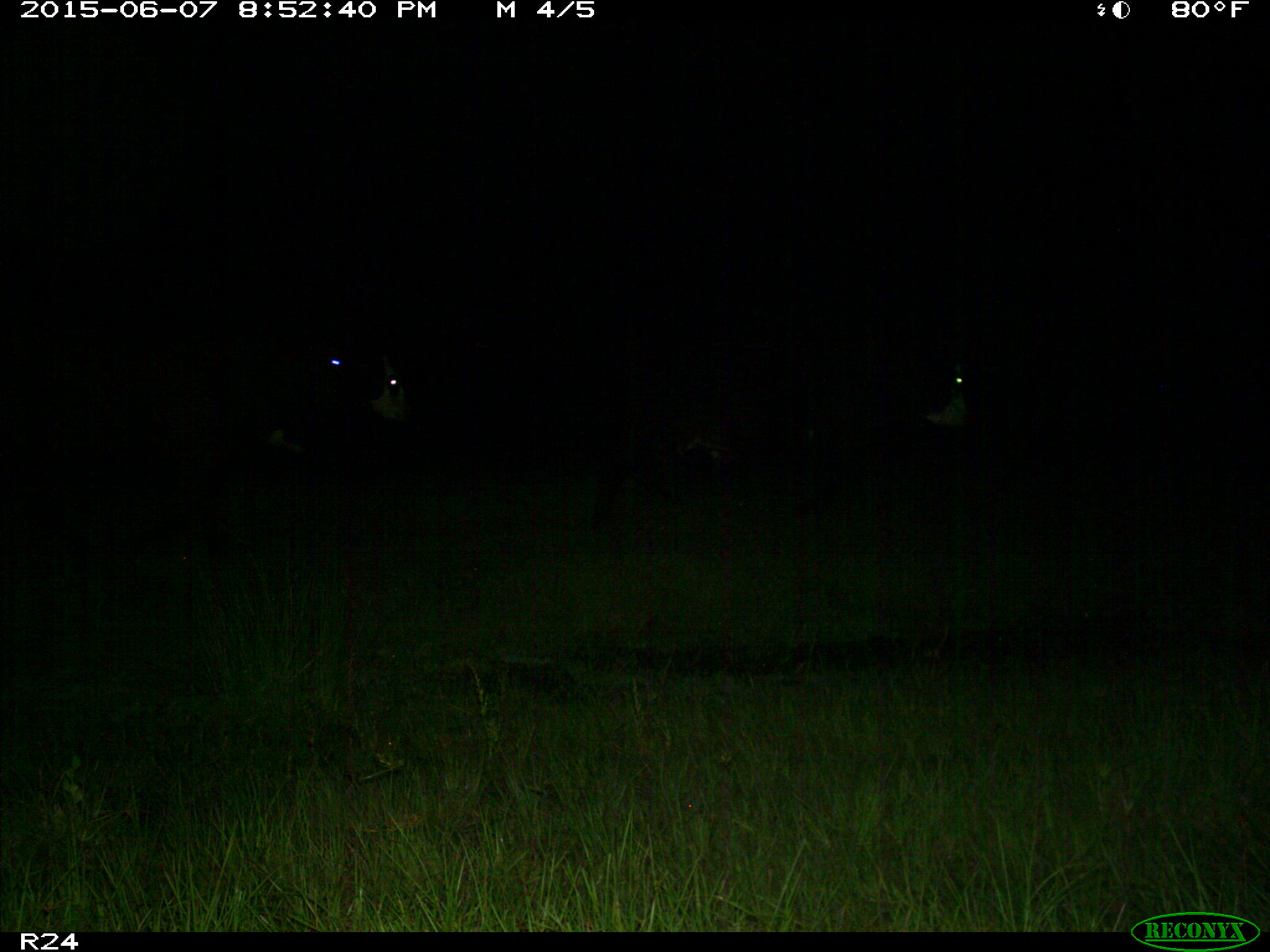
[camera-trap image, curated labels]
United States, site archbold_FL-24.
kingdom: Animalia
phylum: Chordata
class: Mammalia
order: Artiodactyla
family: Bovidae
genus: Bos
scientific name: Bos taurus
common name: domestic cow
Bos taurus (domestic cow).